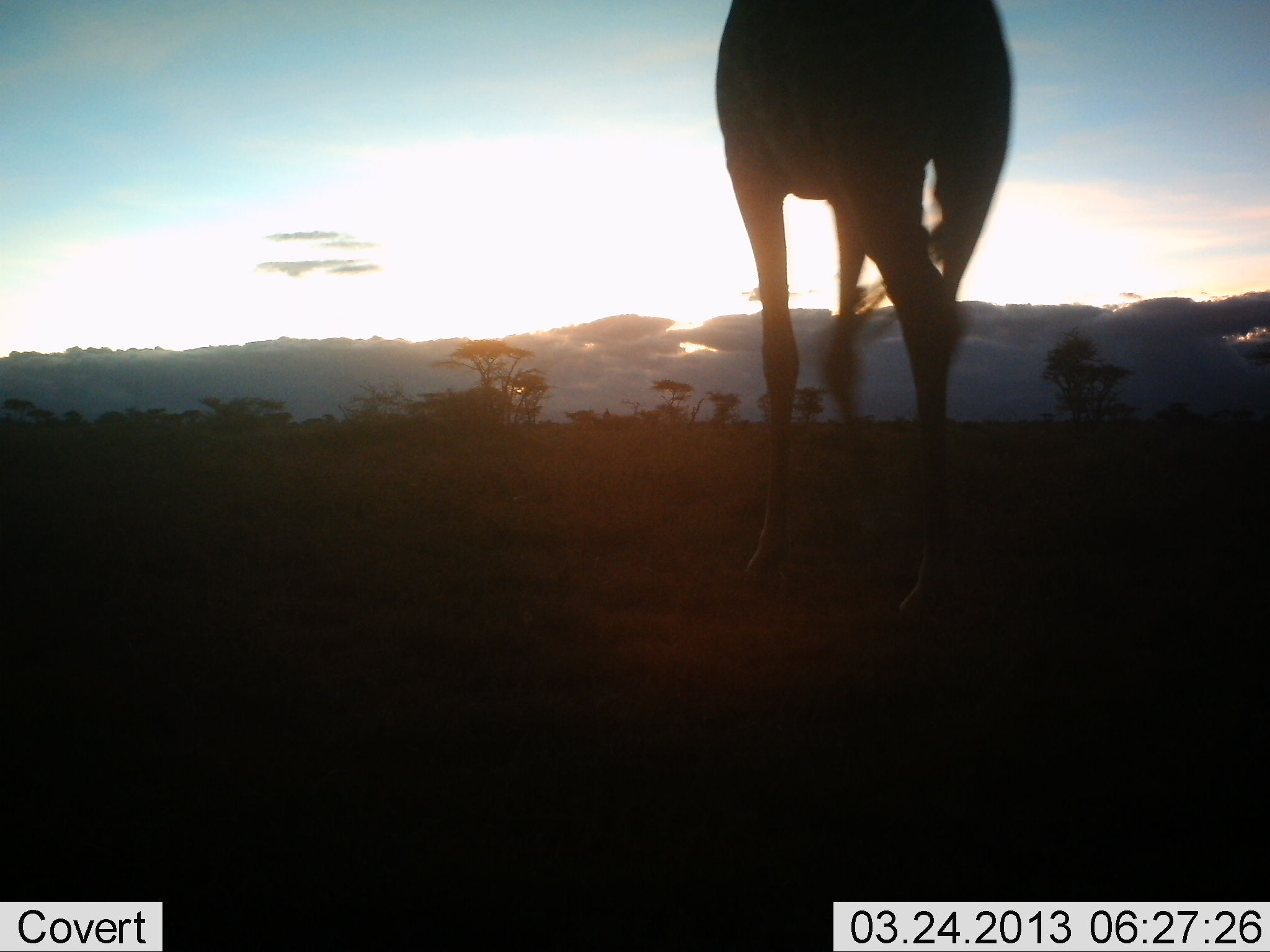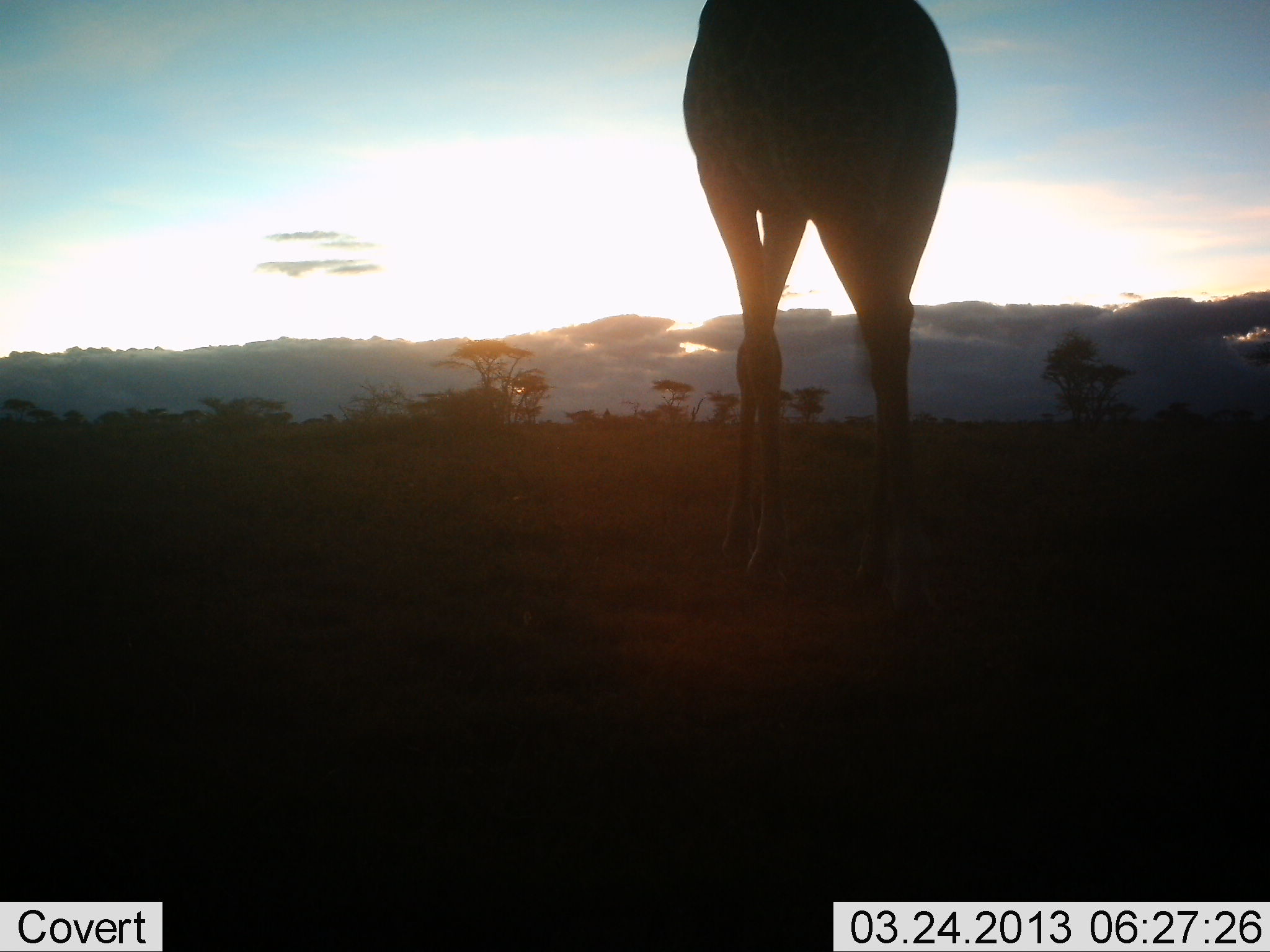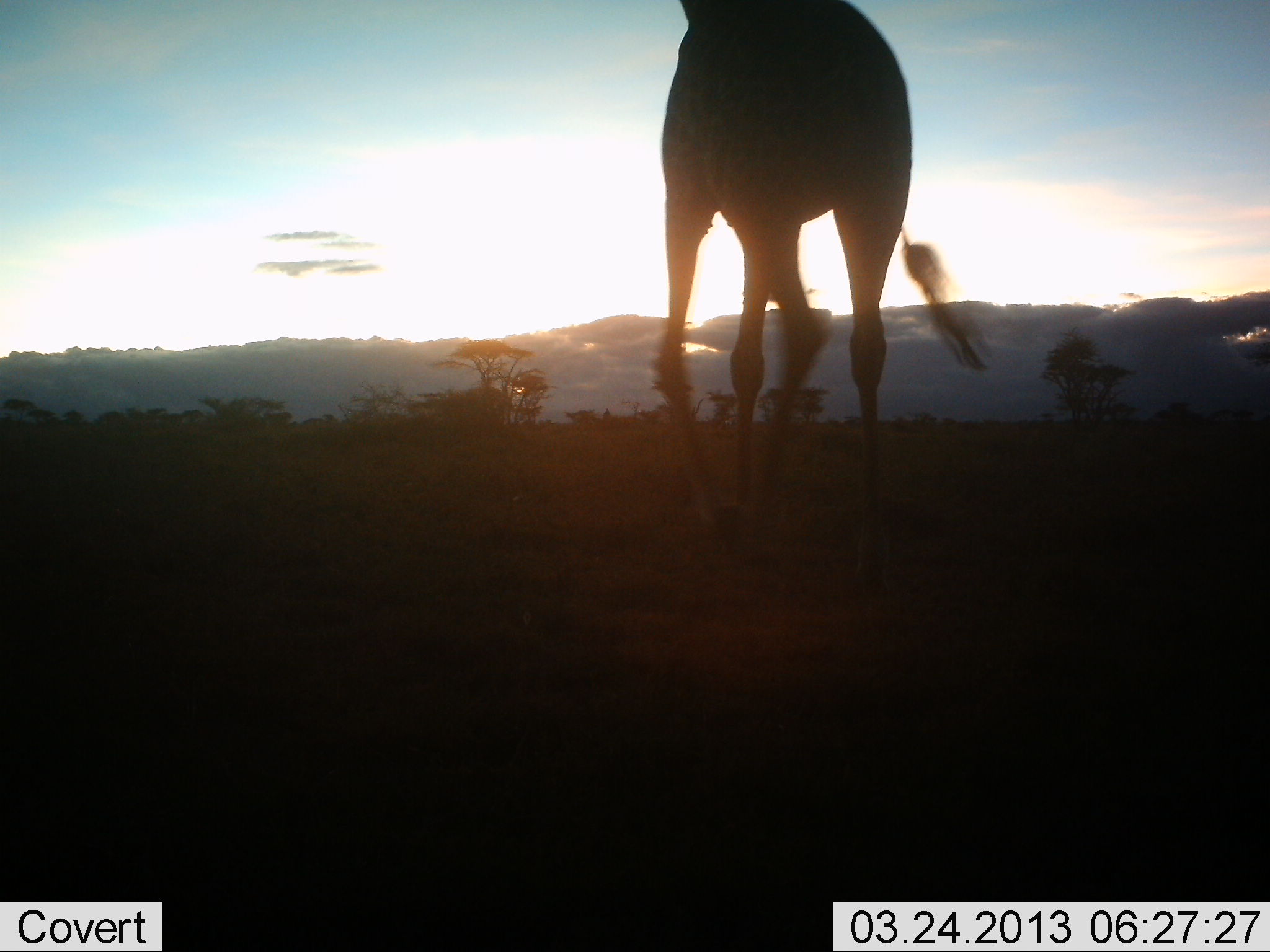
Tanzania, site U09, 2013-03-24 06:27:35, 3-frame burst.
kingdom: Animalia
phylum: Chordata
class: Mammalia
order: Artiodactyla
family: Giraffidae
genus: Giraffa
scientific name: Giraffa camelopardalis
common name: giraffe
Giraffe (Giraffa camelopardalis), count 1. Behavior (volunteer vote fractions): standing 15%, resting 0%, moving 90%, interacting 0%. Young present (vote fraction): 0%. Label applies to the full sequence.